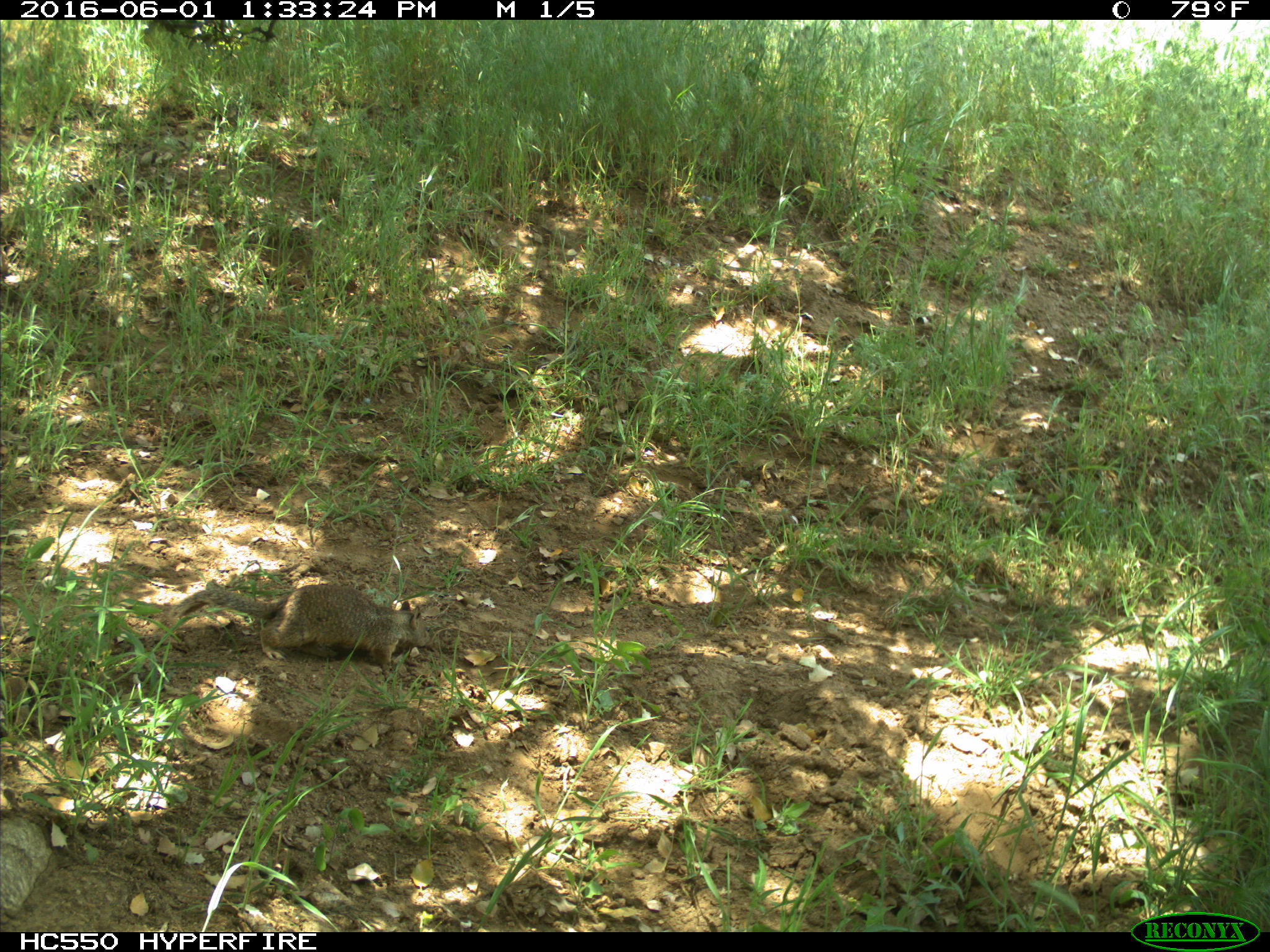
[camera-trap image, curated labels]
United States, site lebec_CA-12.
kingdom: Animalia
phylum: Chordata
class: Mammalia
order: Rodentia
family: Sciuridae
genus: Otospermophilus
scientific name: Otospermophilus beecheyi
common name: california ground squirrel